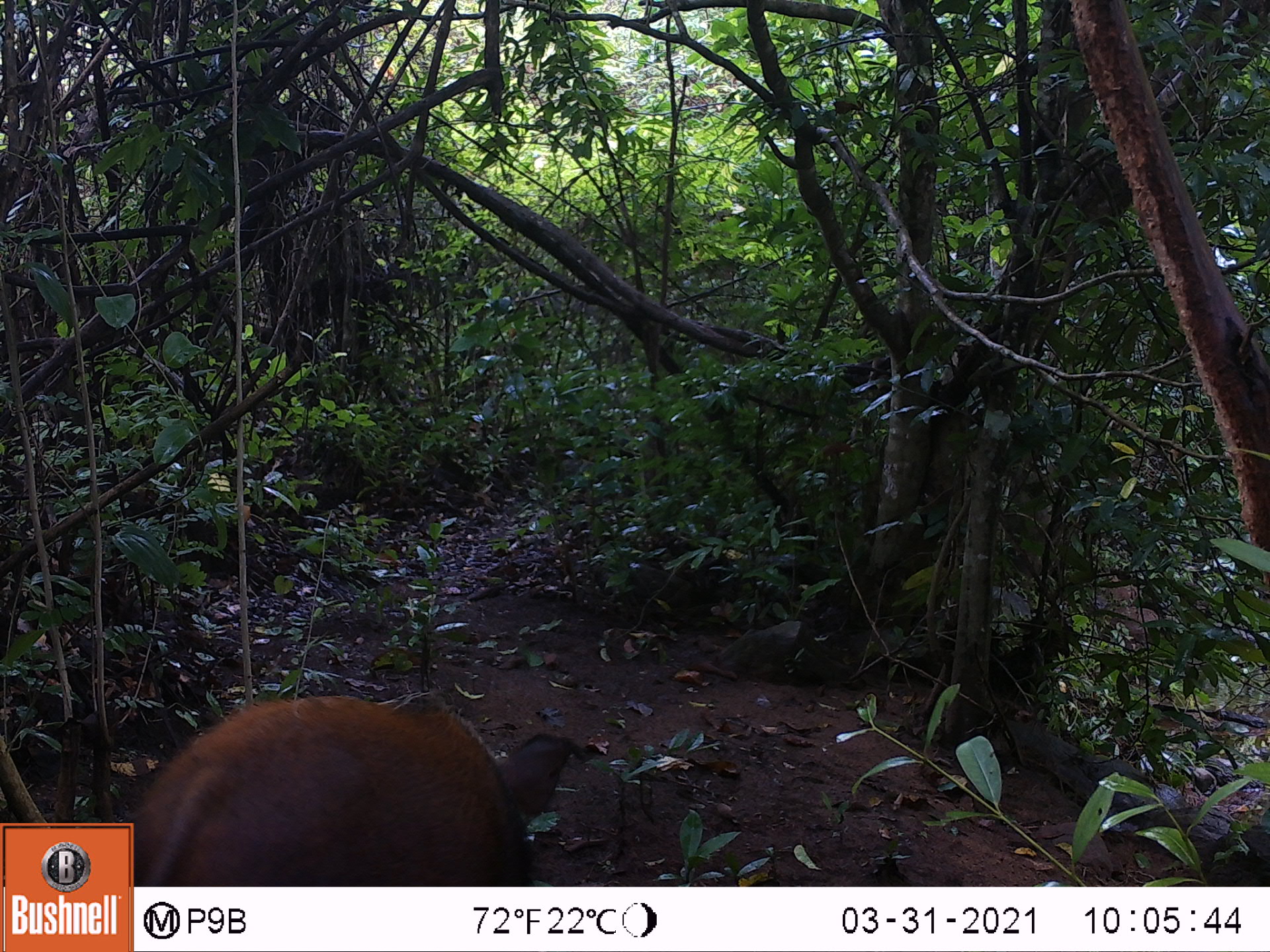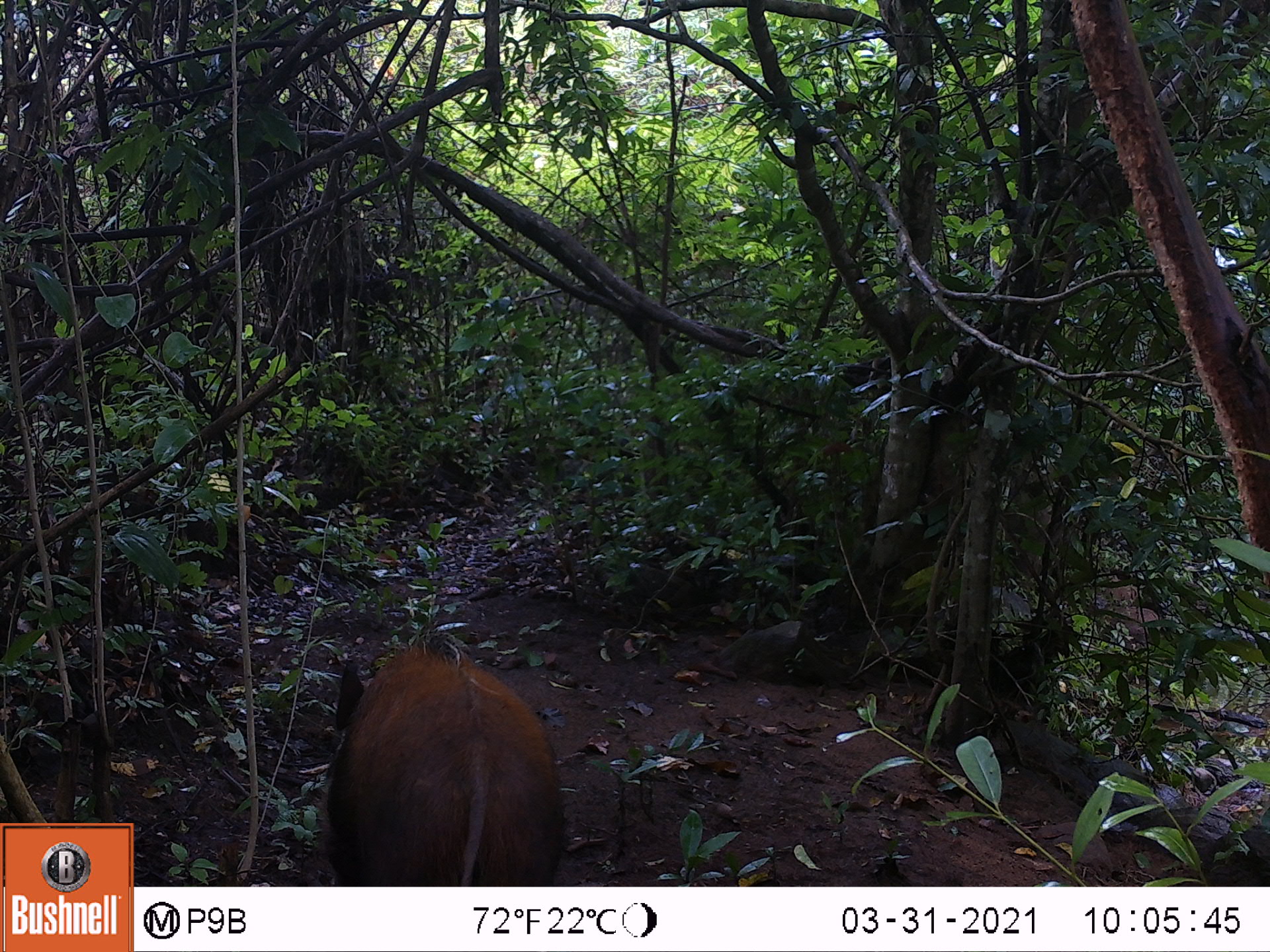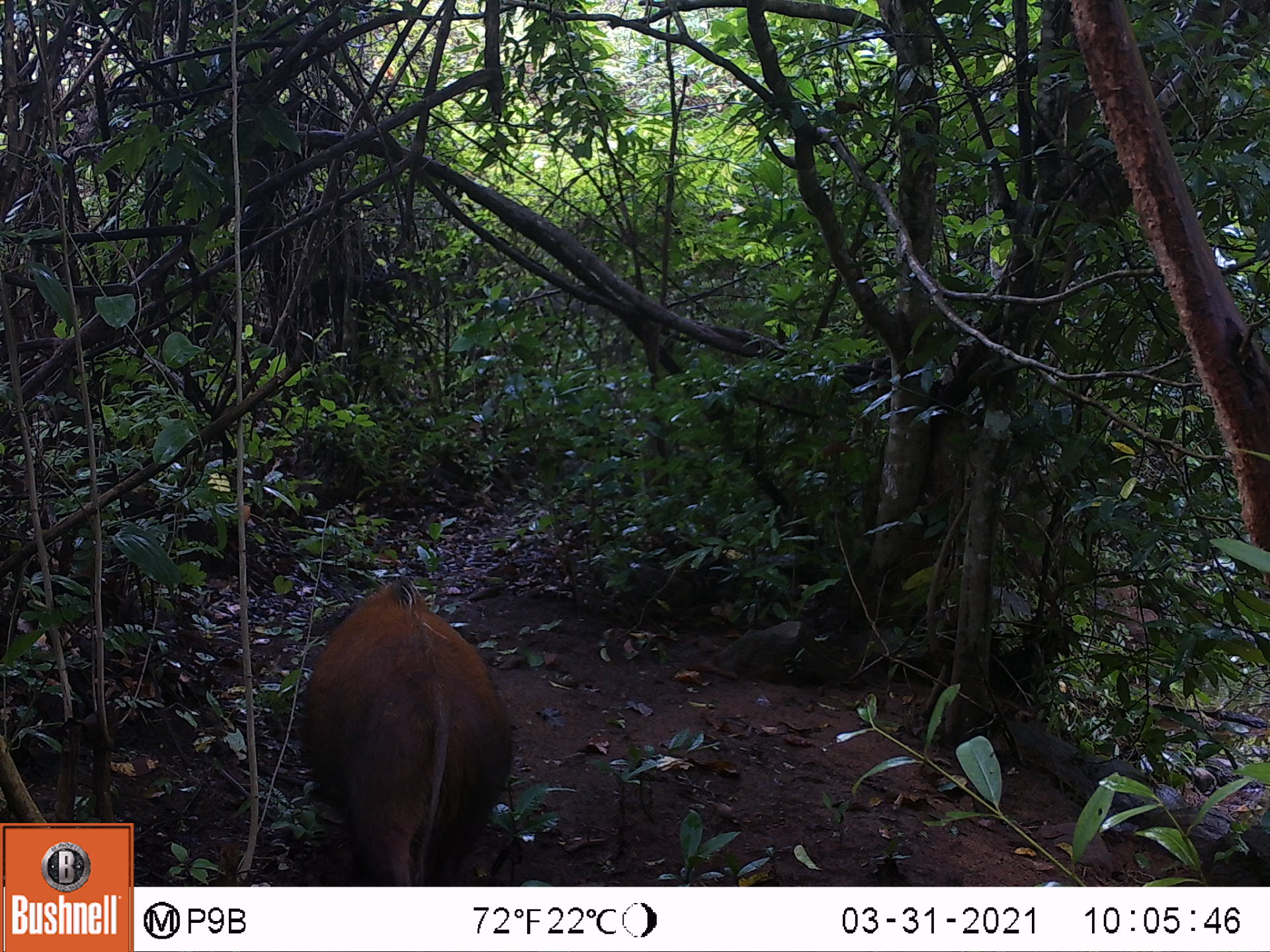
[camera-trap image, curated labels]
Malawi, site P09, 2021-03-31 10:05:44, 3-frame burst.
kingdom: Animalia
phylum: Chordata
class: Mammalia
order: Artiodactyla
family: Suidae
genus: Potamochoerus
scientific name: Potamochoerus larvatus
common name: bushpig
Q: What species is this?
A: Bushpig (Potamochoerus larvatus).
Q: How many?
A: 1.